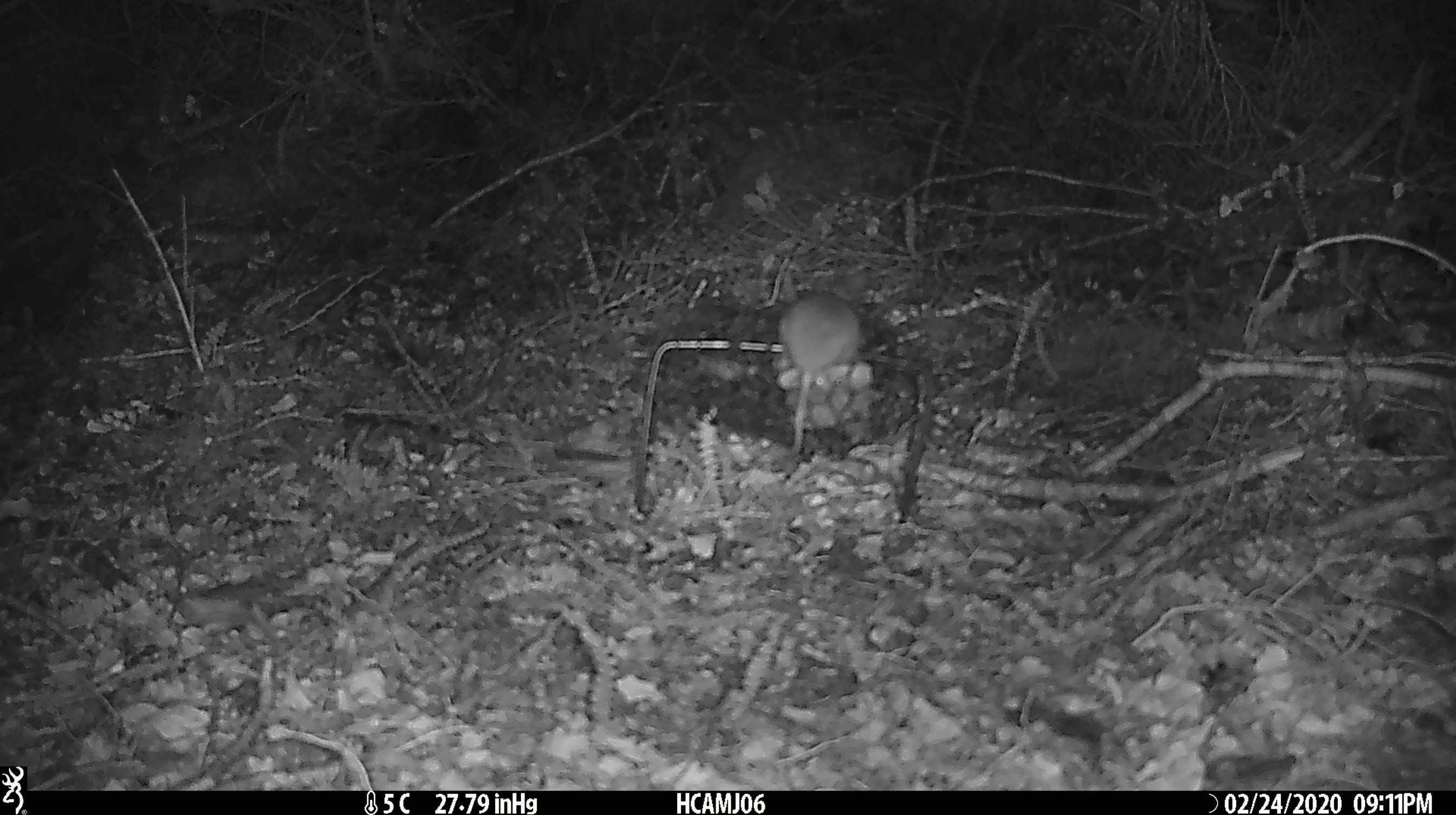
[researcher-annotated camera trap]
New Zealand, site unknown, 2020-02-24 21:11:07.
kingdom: Animalia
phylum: Chordata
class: Mammalia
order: Rodentia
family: Muridae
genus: Mus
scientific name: Mus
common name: mouse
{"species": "mouse (Mus)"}